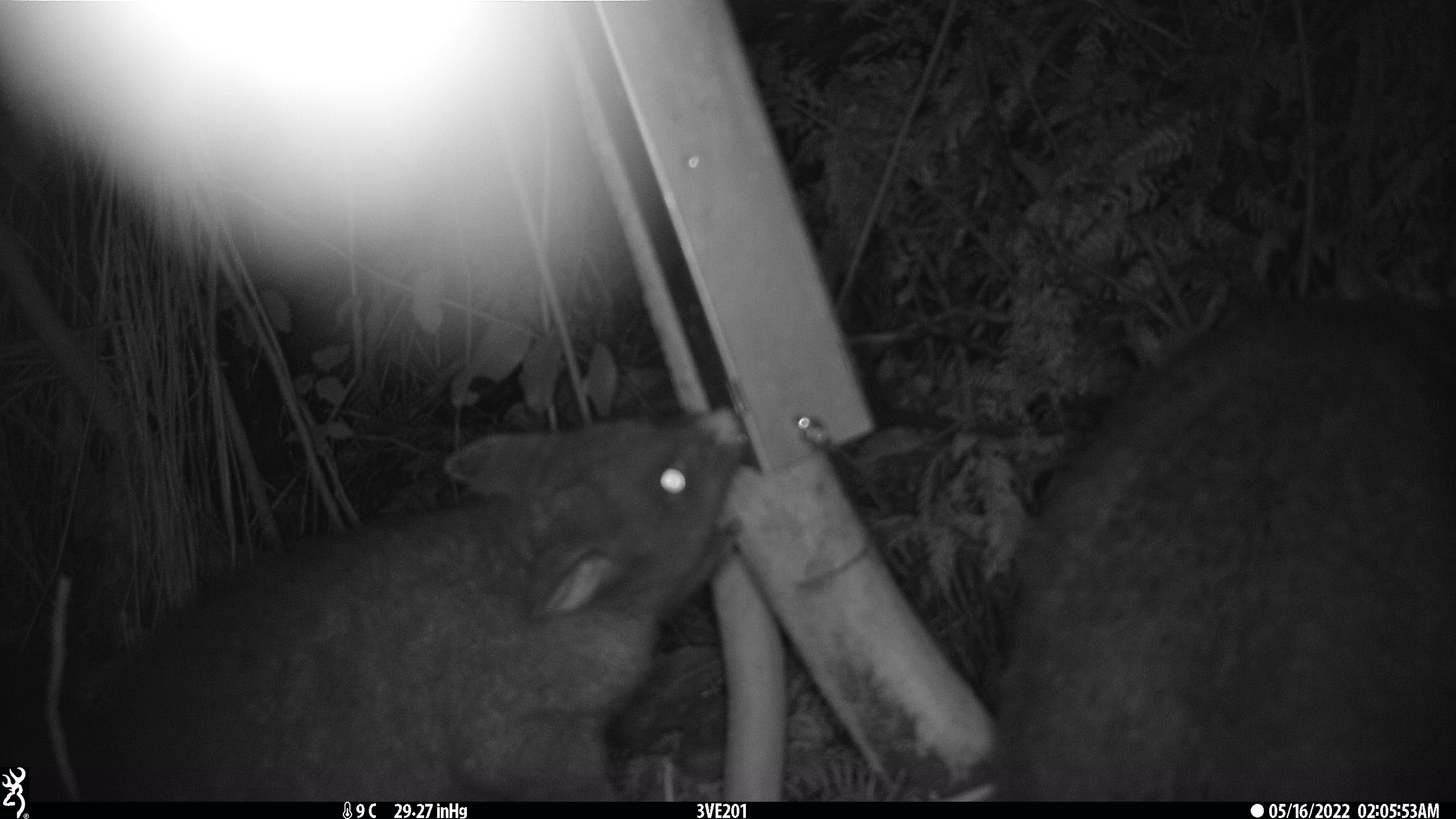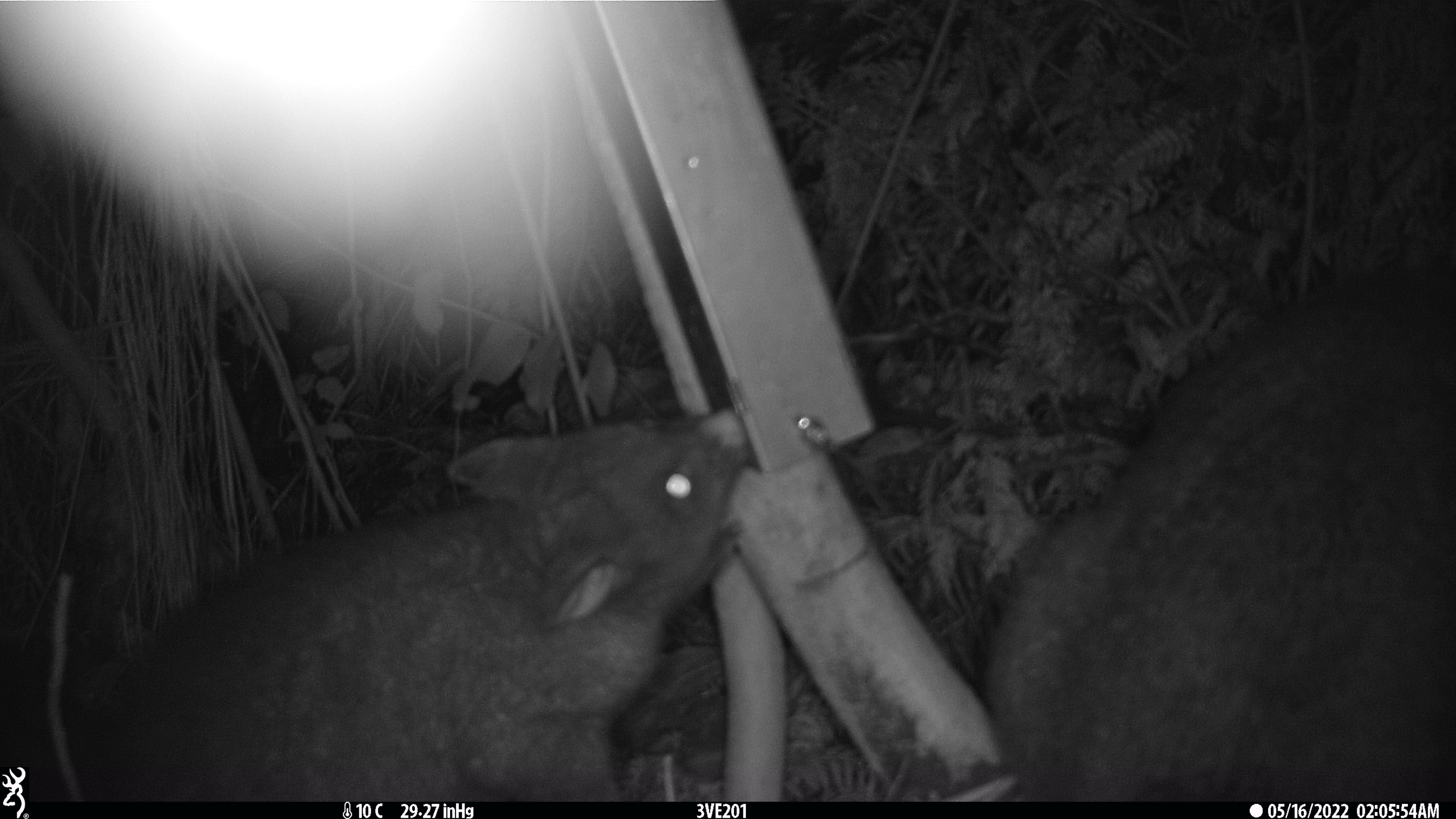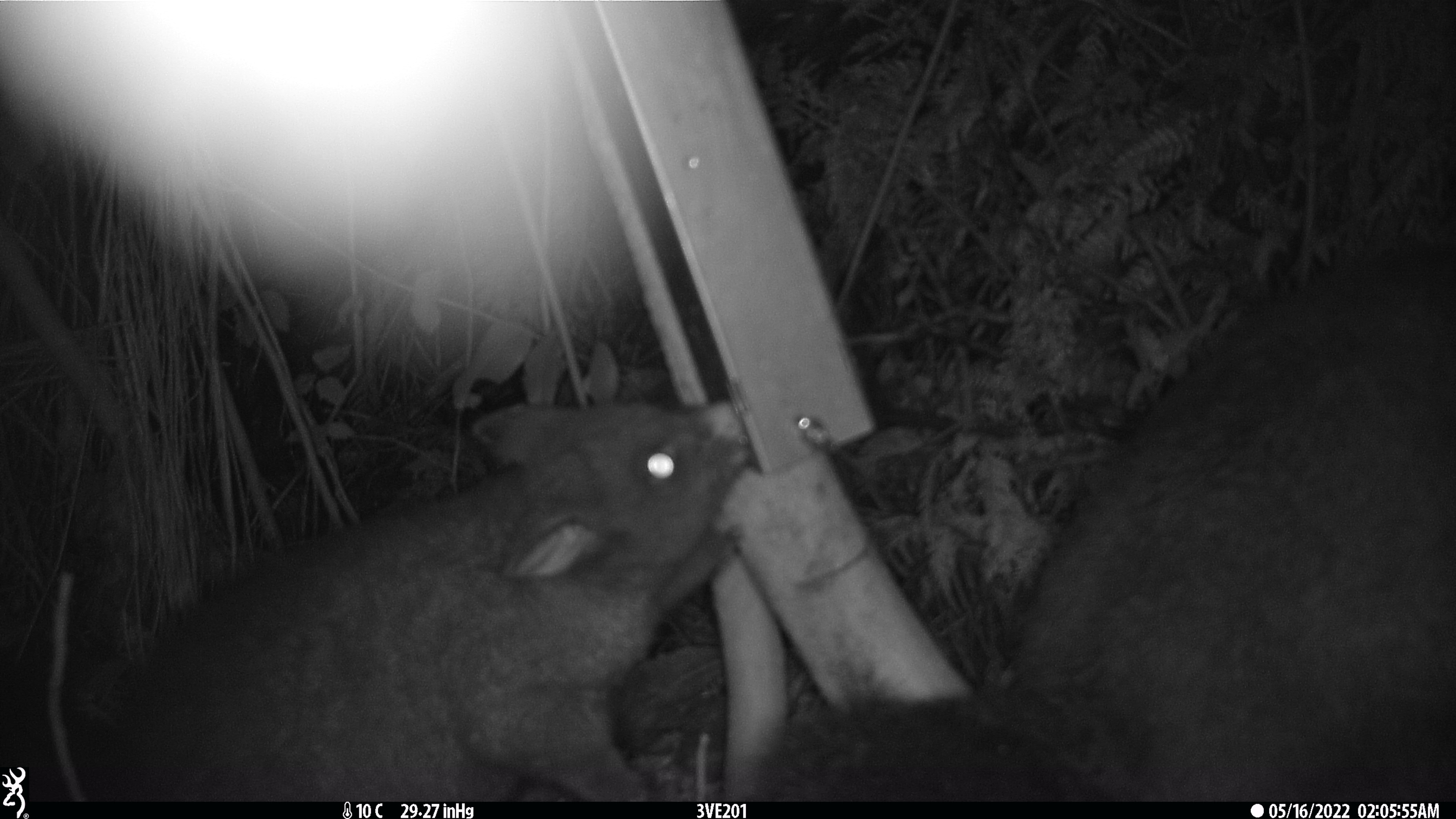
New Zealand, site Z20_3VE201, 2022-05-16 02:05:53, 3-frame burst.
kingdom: Animalia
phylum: Chordata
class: Mammalia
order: Diprotodontia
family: Phalangeridae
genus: Trichosurus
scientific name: Trichosurus vulpecula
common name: common brushtail possum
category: possum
Possum (common brushtail possum) (Trichosurus vulpecula).